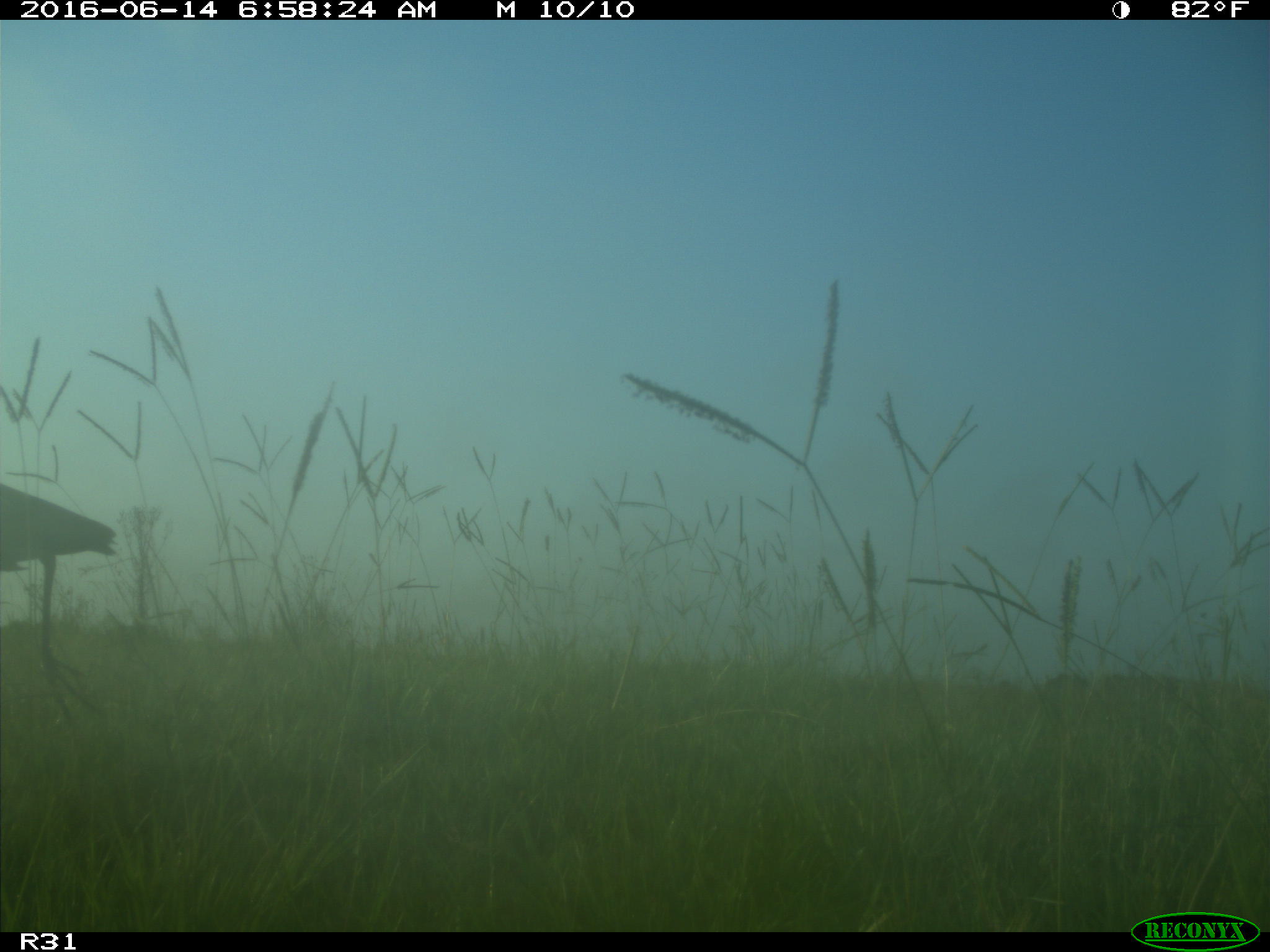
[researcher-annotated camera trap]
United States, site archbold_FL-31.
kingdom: Animalia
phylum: Chordata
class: Aves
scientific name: Aves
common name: birds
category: unidentified bird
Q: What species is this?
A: Unidentified bird (birds) (Aves).